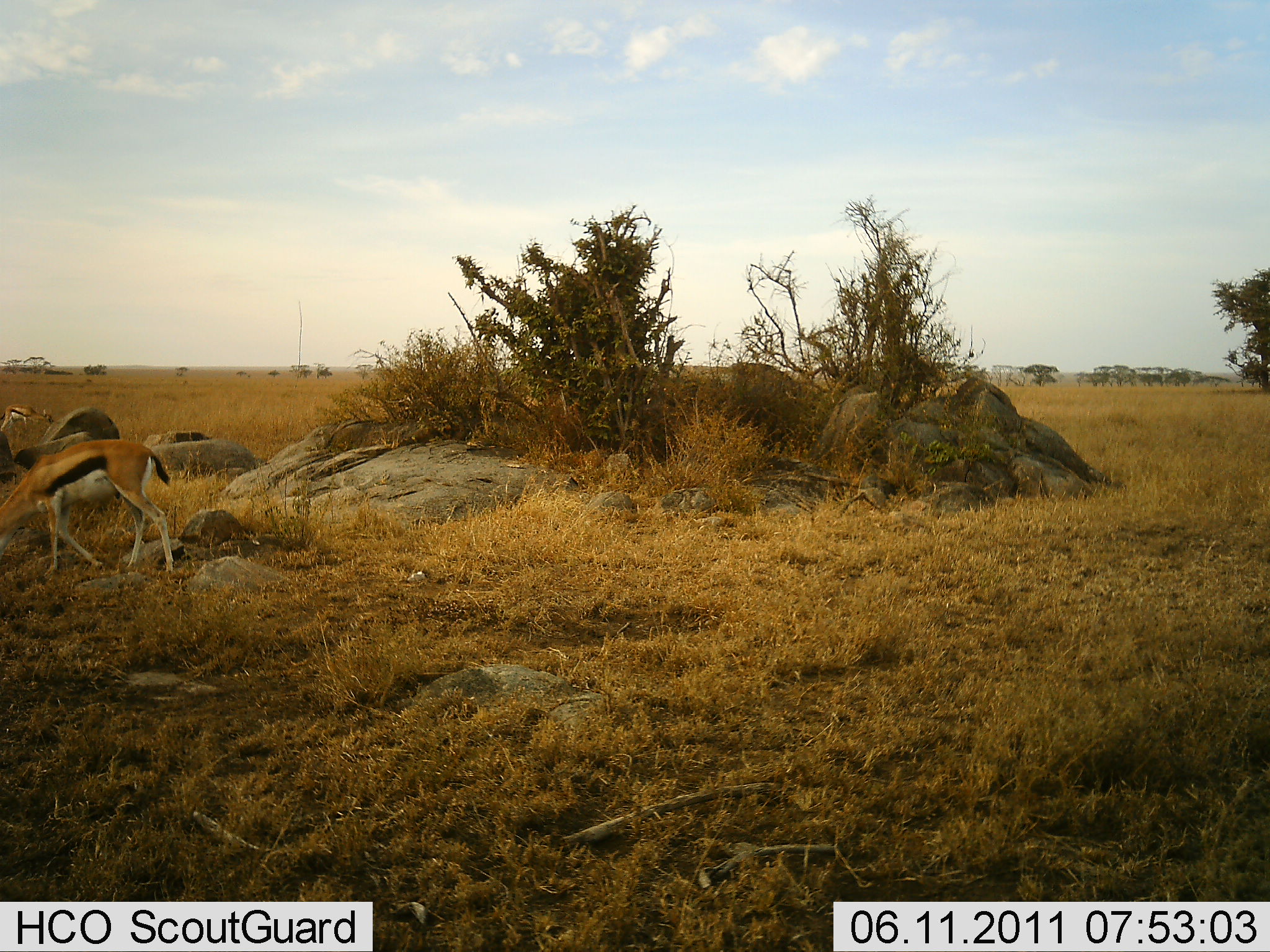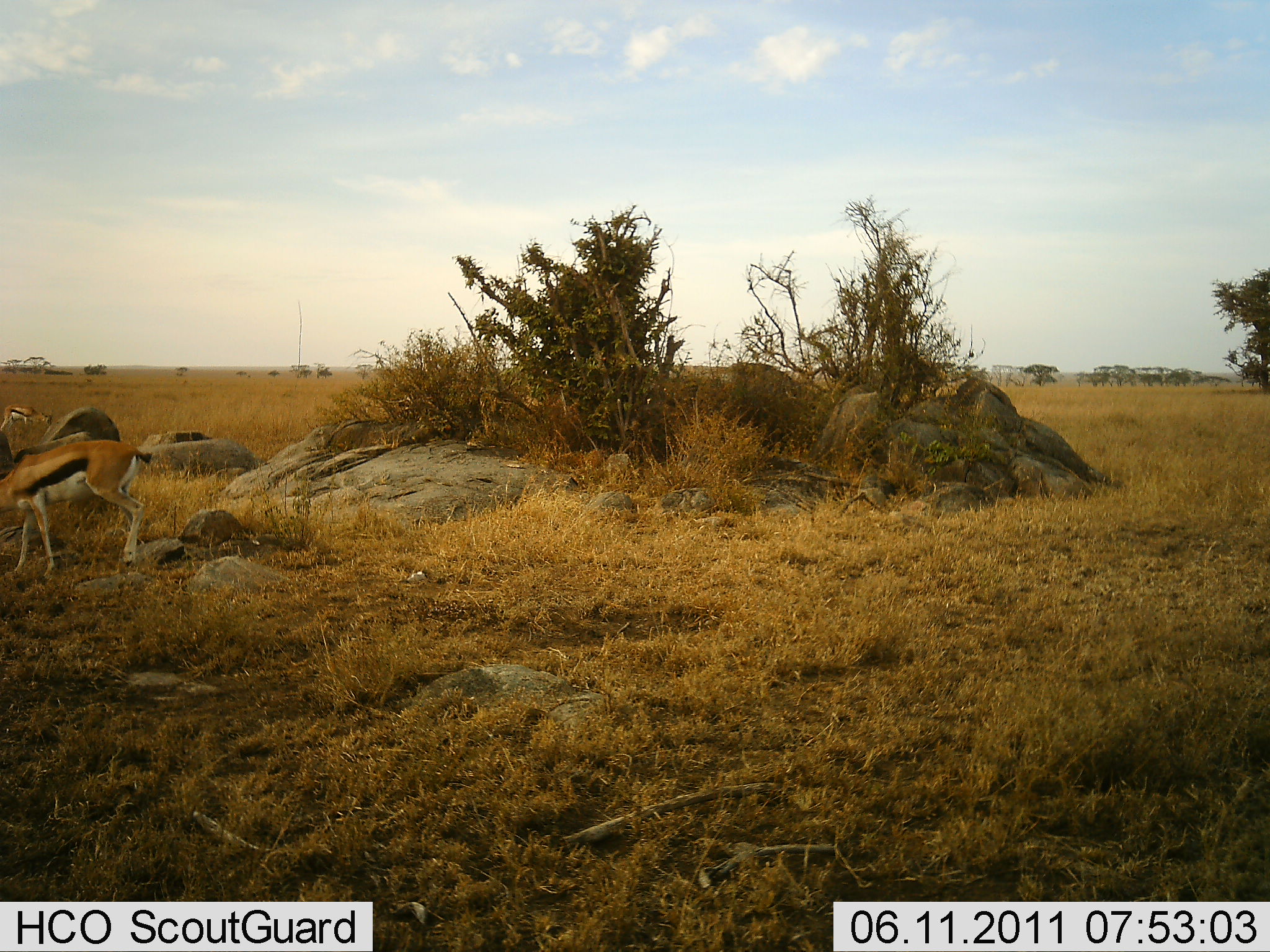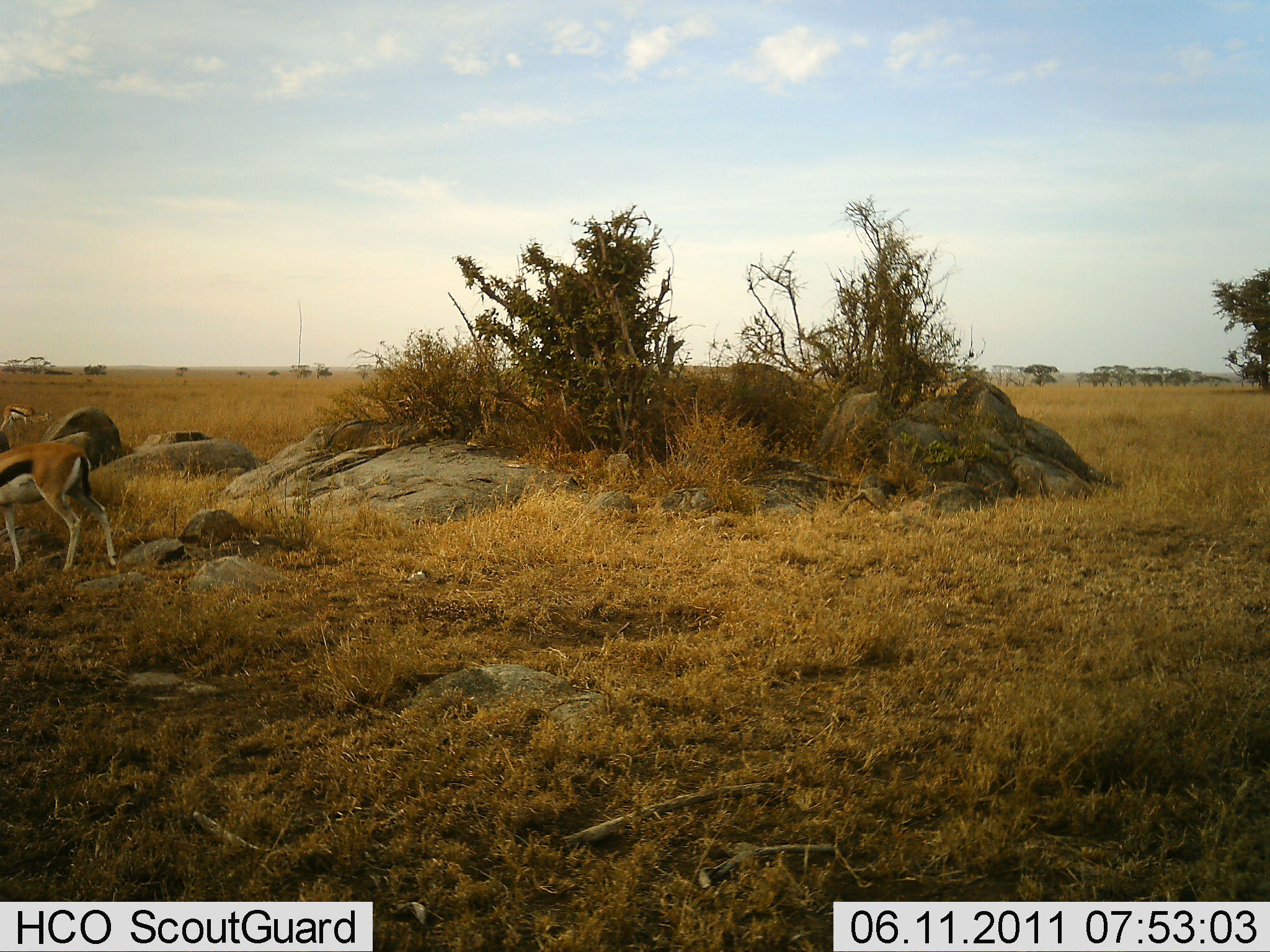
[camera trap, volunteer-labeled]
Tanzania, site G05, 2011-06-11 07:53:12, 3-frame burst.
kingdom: Animalia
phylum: Chordata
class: Mammalia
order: Artiodactyla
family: Bovidae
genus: Eudorcas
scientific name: Eudorcas thomsonii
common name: thomson's gazelle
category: gazellethomsons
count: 2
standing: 45%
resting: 0%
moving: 82%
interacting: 0%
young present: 0%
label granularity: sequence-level